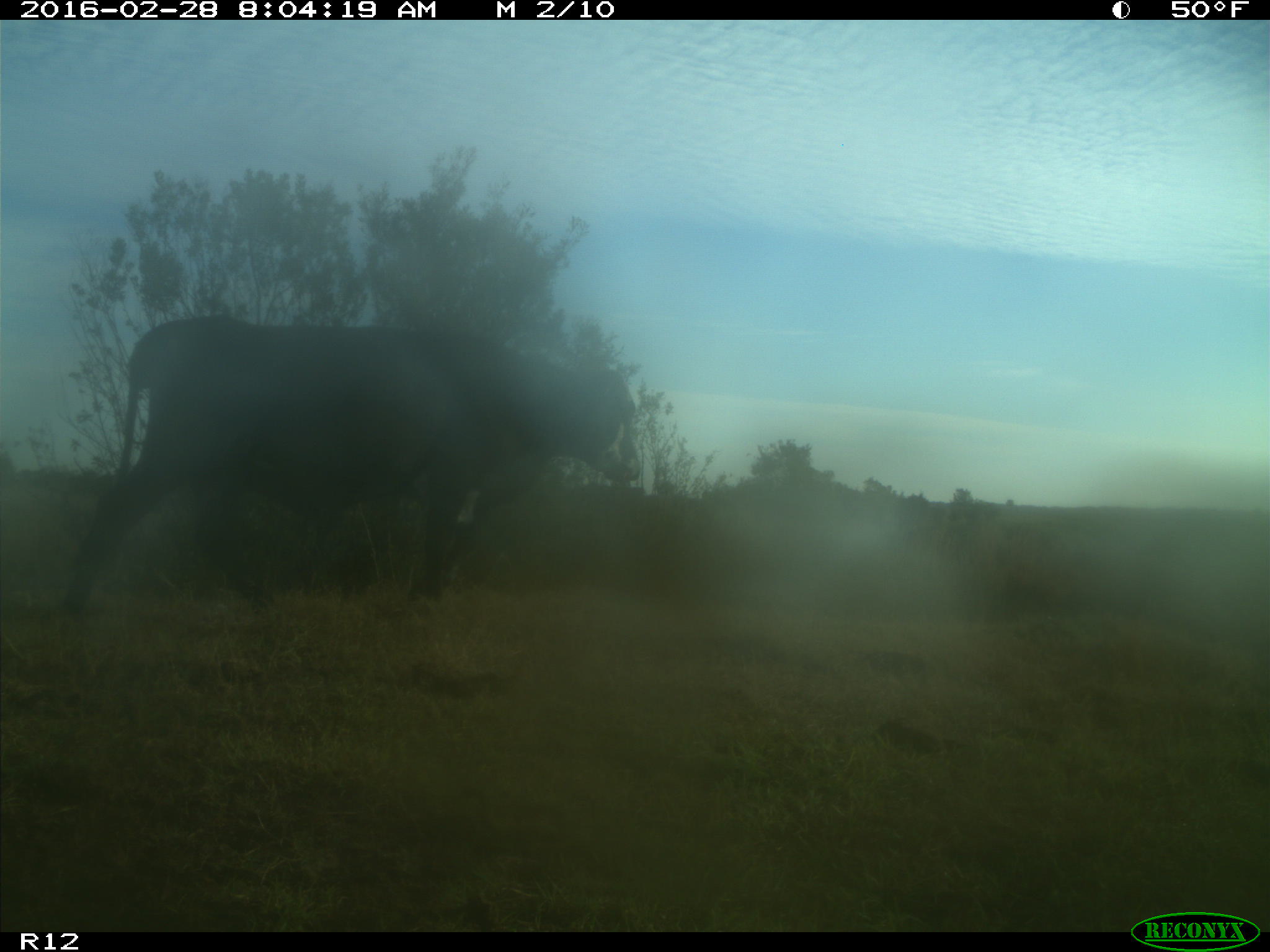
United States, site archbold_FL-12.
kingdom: Animalia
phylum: Chordata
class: Mammalia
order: Artiodactyla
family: Bovidae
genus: Bos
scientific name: Bos taurus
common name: domestic cow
Bos taurus (domestic cow).